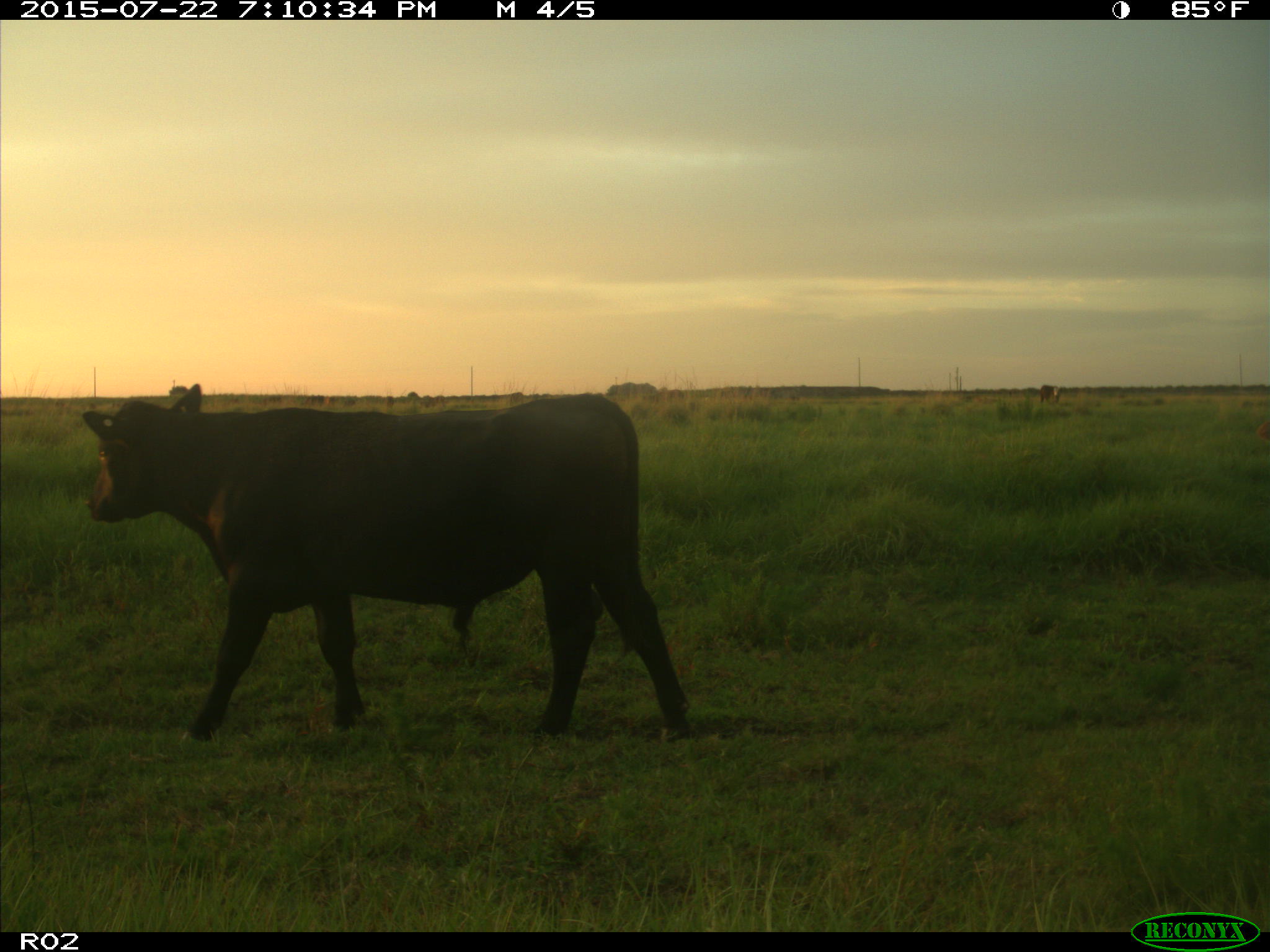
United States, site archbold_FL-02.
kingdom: Animalia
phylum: Chordata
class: Mammalia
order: Artiodactyla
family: Bovidae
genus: Bos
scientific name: Bos taurus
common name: domestic cow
Bos taurus (domestic cow).